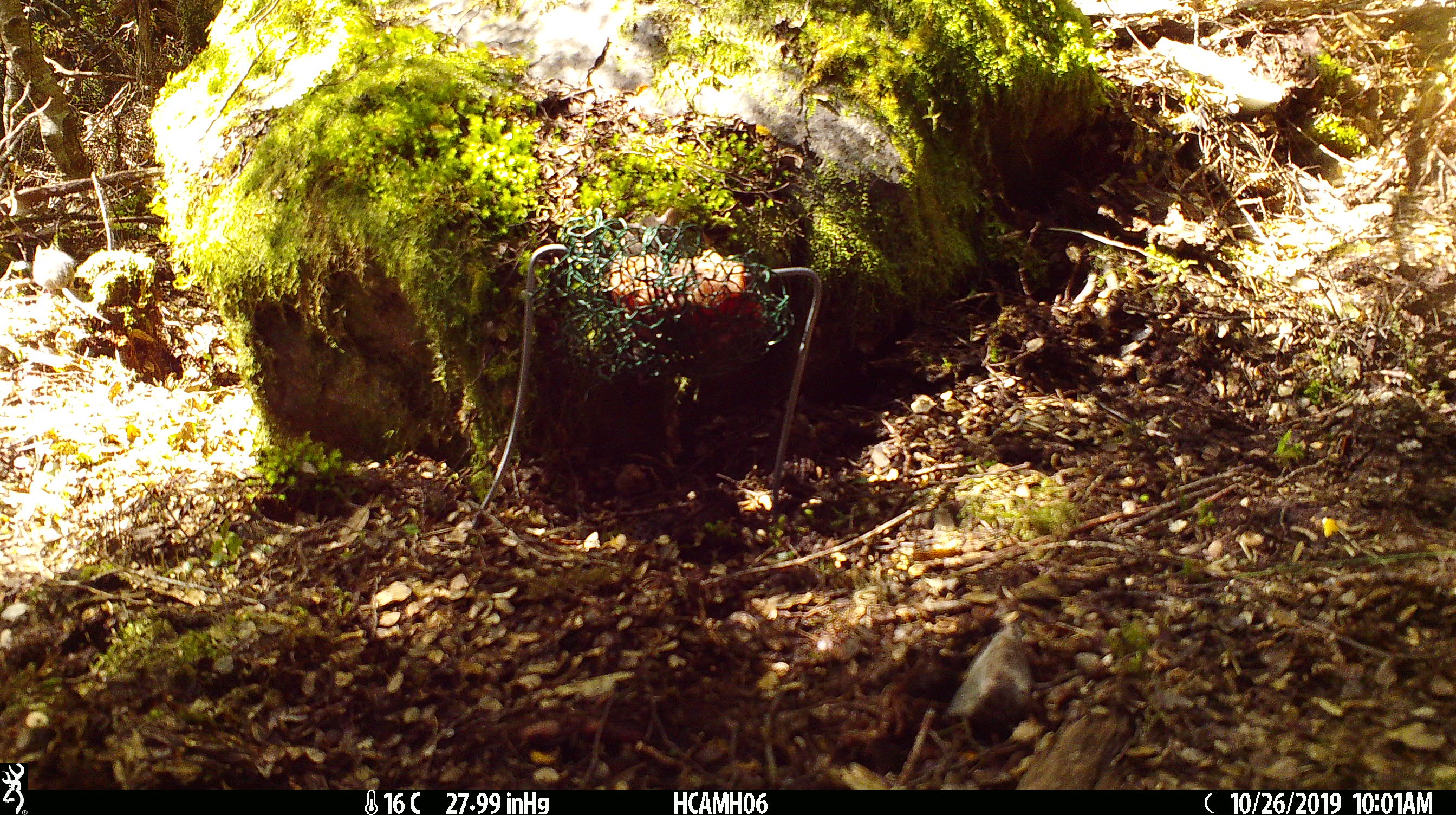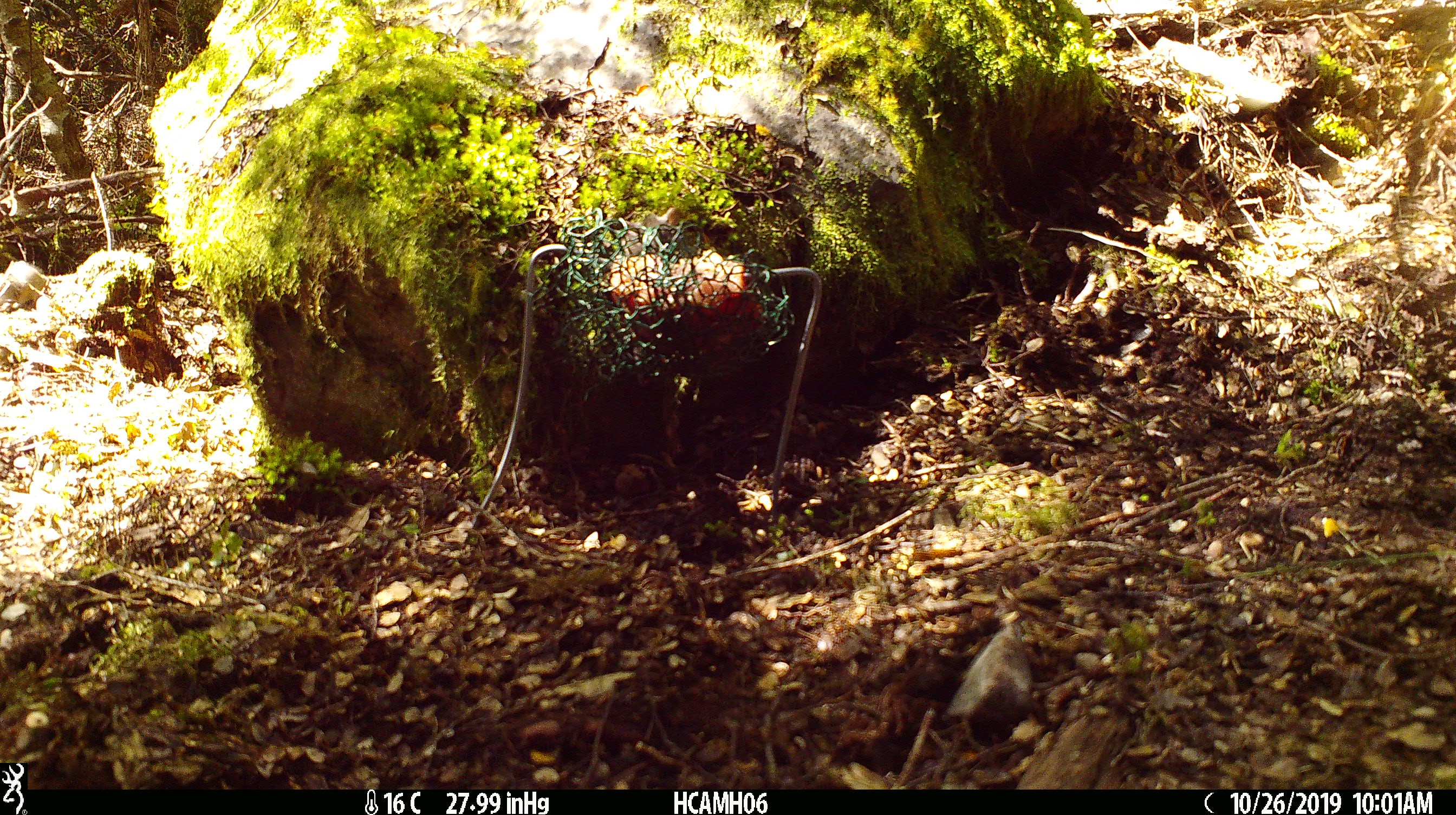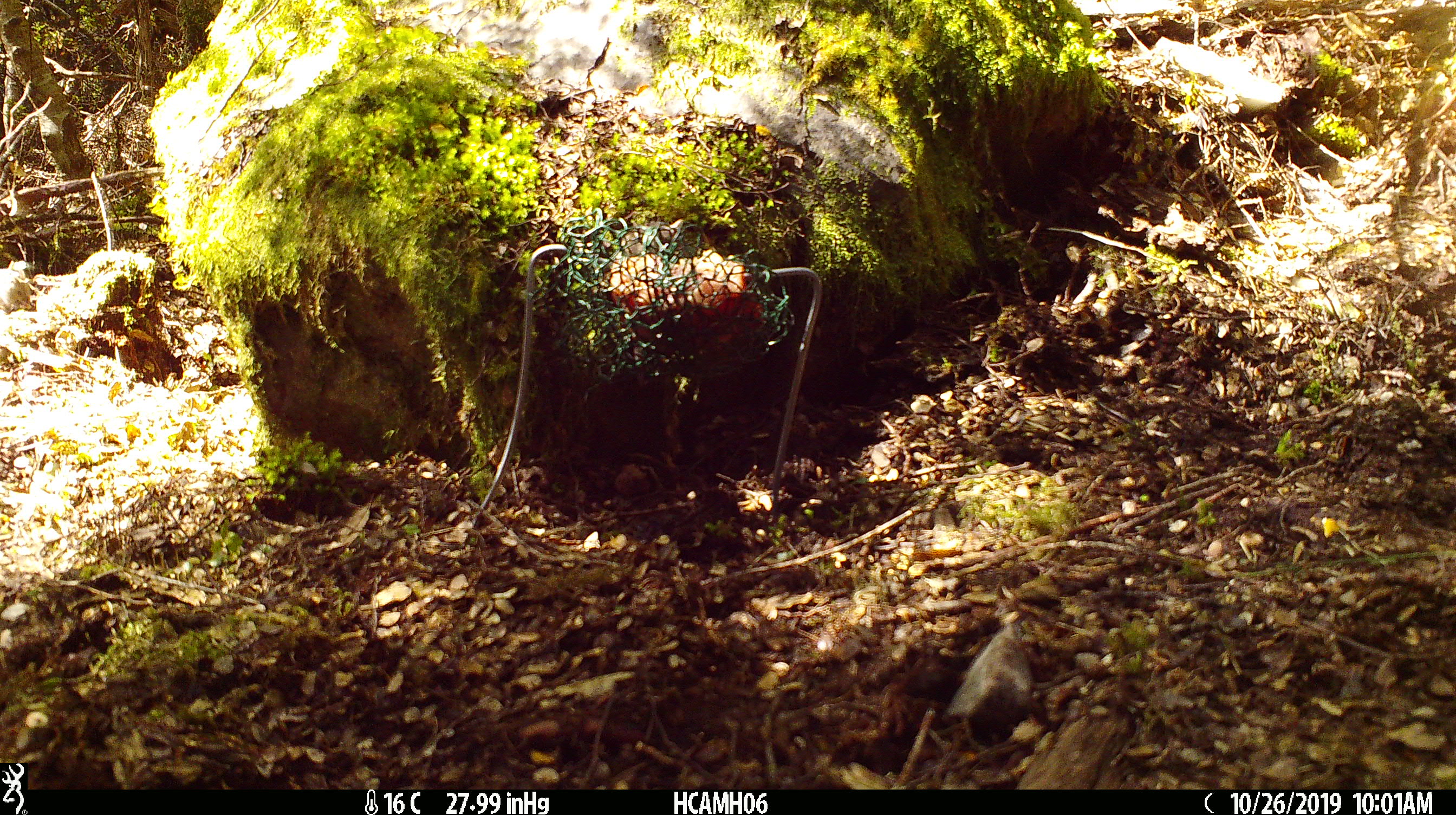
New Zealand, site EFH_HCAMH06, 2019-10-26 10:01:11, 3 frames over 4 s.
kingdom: Animalia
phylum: Chordata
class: Mammalia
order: Rodentia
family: Muridae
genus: Mus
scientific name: Mus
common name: mouse